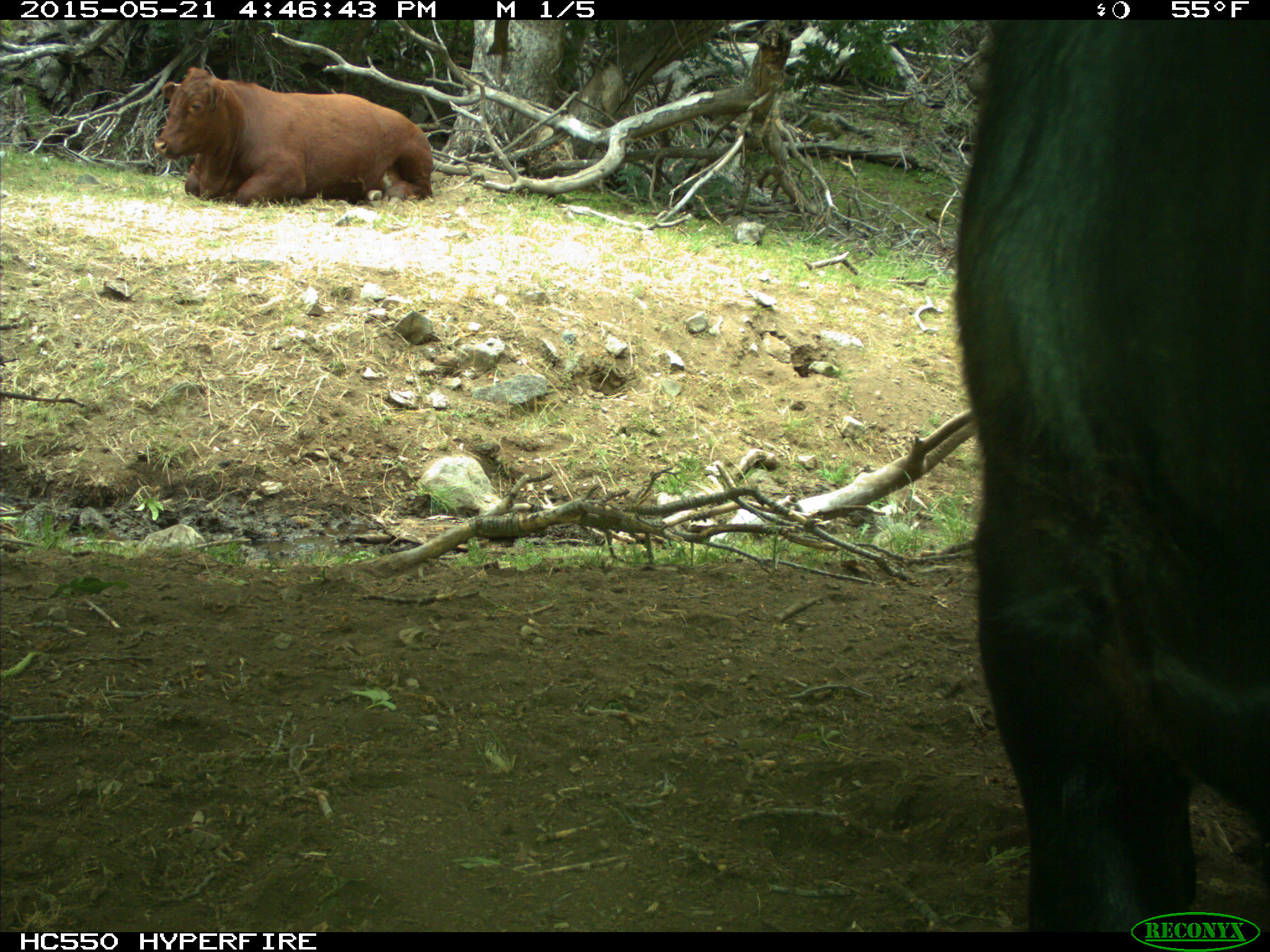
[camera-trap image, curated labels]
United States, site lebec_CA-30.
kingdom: Animalia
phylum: Chordata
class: Mammalia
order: Artiodactyla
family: Bovidae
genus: Bos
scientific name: Bos taurus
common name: domestic cow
Bos taurus (domestic cow).